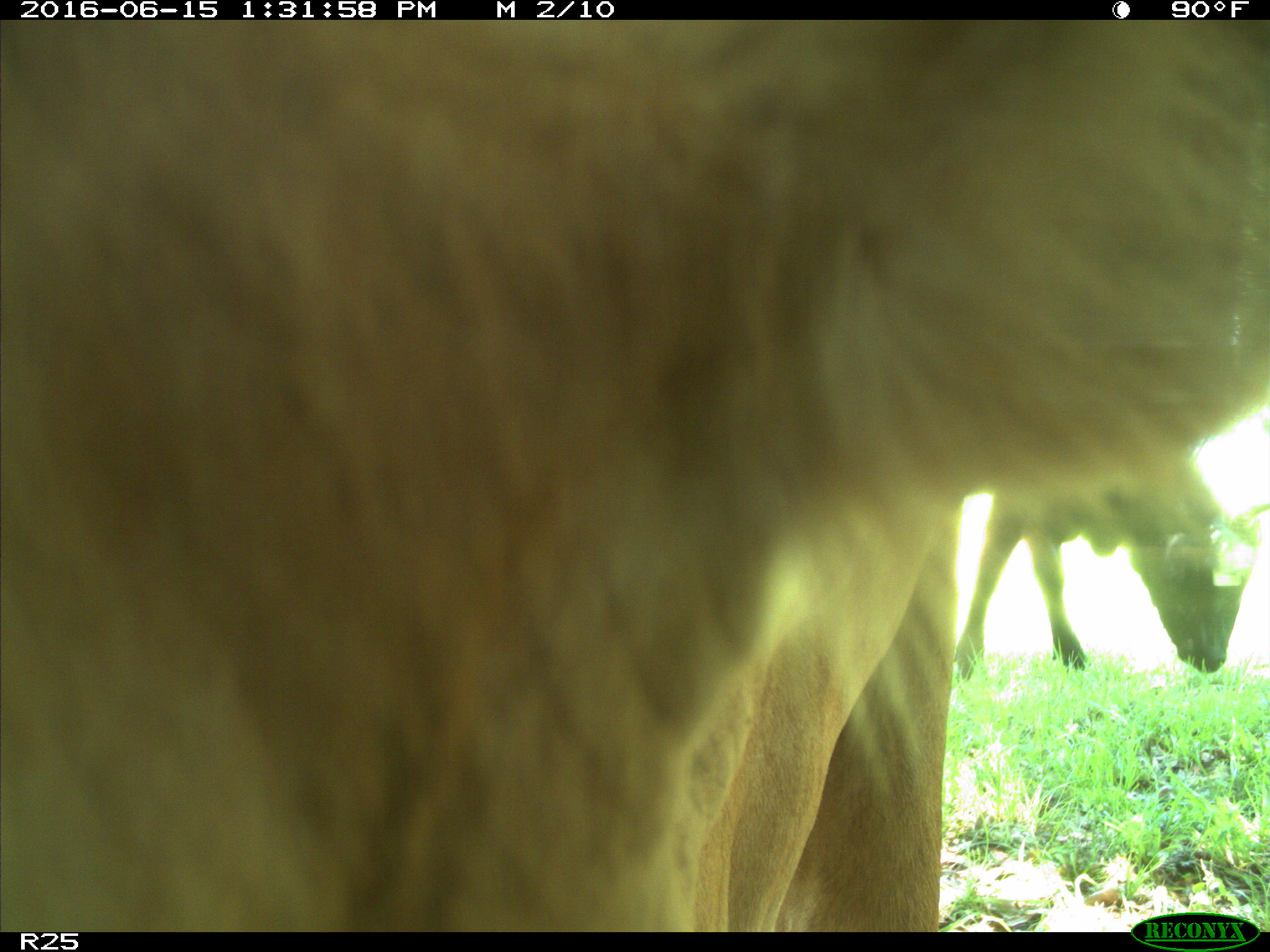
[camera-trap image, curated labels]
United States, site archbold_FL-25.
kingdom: Animalia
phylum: Chordata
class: Mammalia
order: Artiodactyla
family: Bovidae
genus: Bos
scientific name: Bos taurus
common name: domestic cow